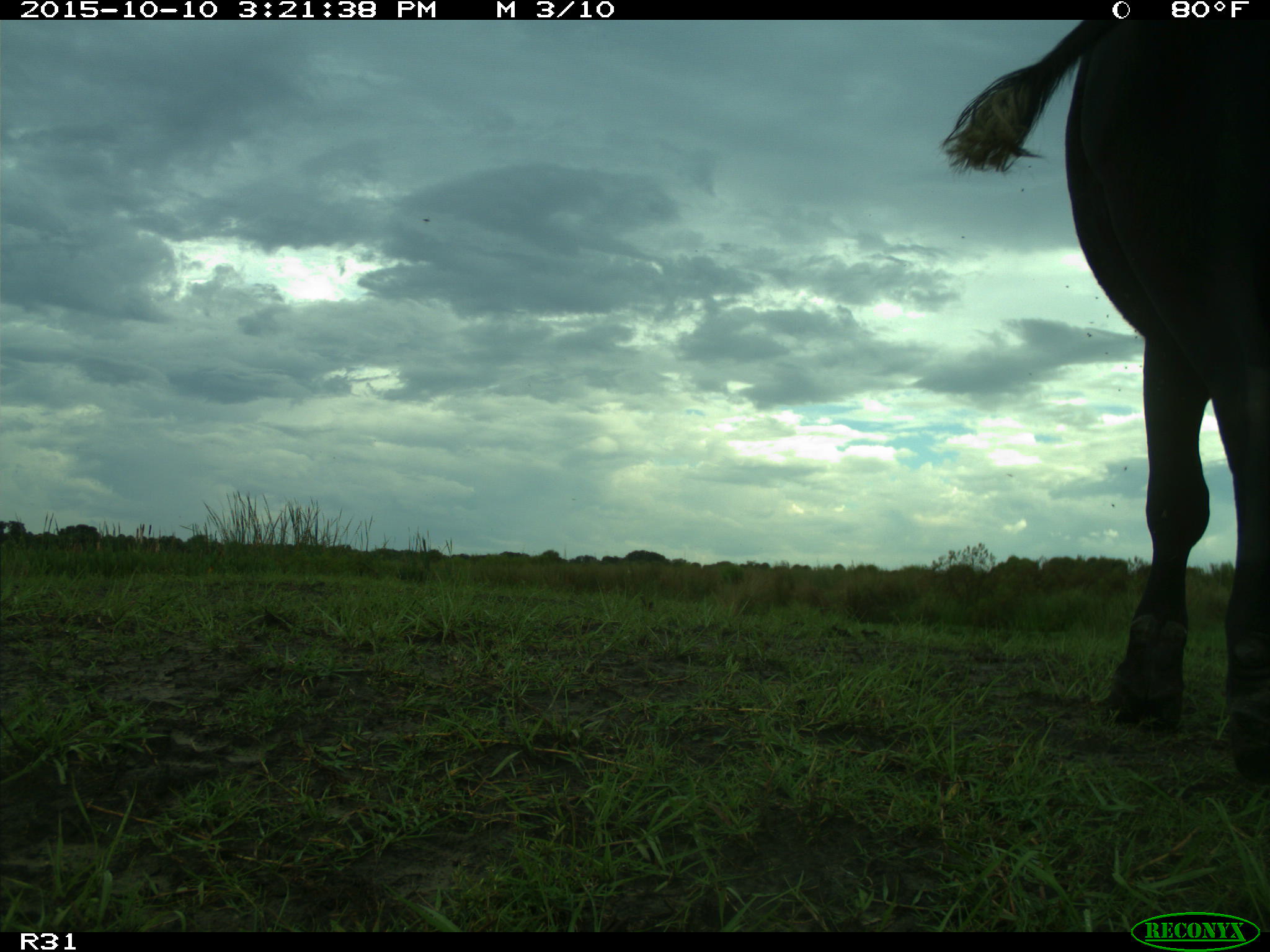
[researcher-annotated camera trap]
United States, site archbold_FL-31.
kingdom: Animalia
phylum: Chordata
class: Mammalia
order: Artiodactyla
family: Bovidae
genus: Bos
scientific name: Bos taurus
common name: domestic cow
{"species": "Bos taurus (domestic cow)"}